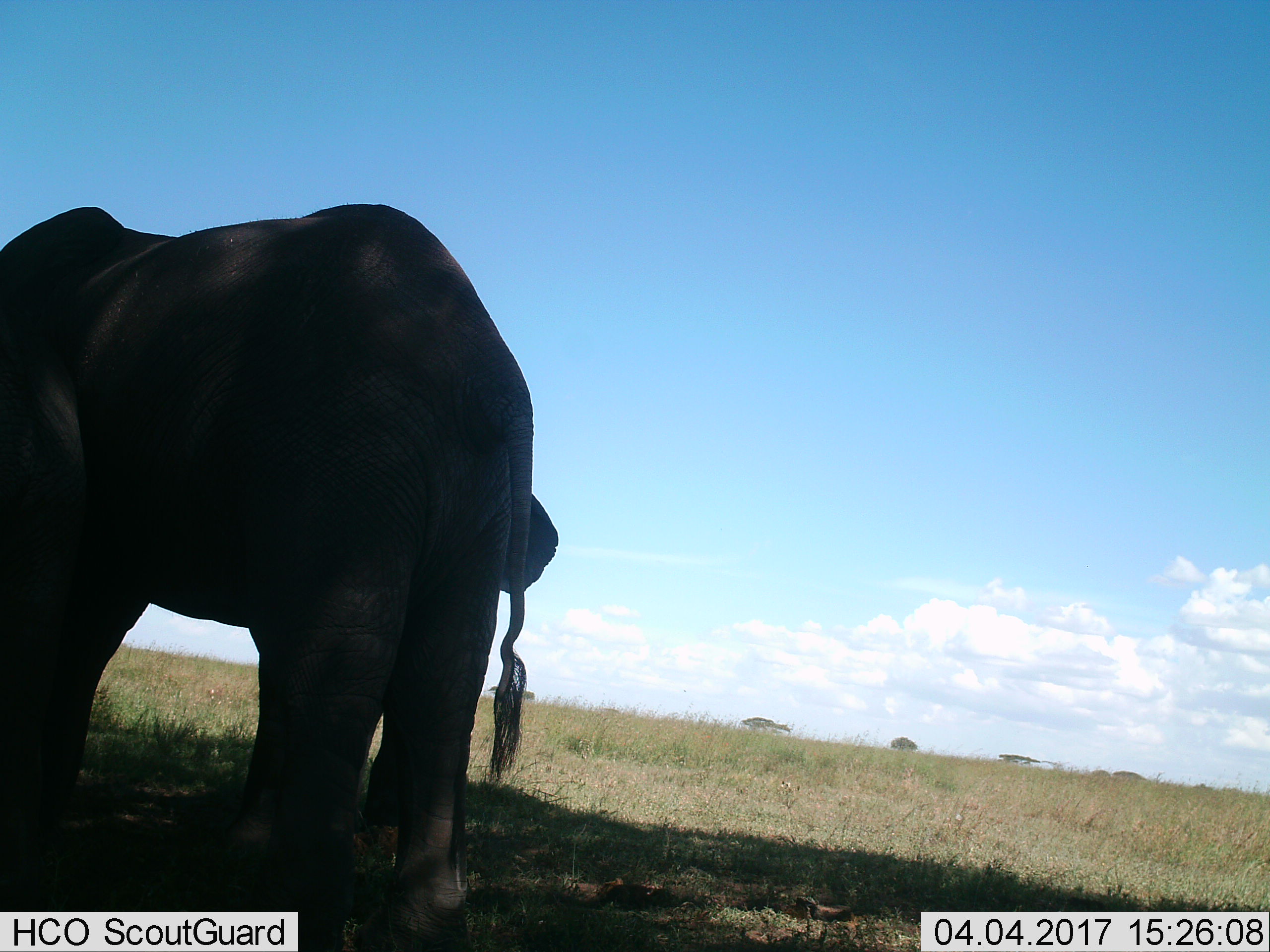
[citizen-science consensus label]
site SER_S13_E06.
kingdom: Animalia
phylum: Chordata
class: Mammalia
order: Proboscidea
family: Elephantidae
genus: Loxodonta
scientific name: Loxodonta africana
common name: african bush elephant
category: elephant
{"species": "elephant (african bush elephant) (Loxodonta africana)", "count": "2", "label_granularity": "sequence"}